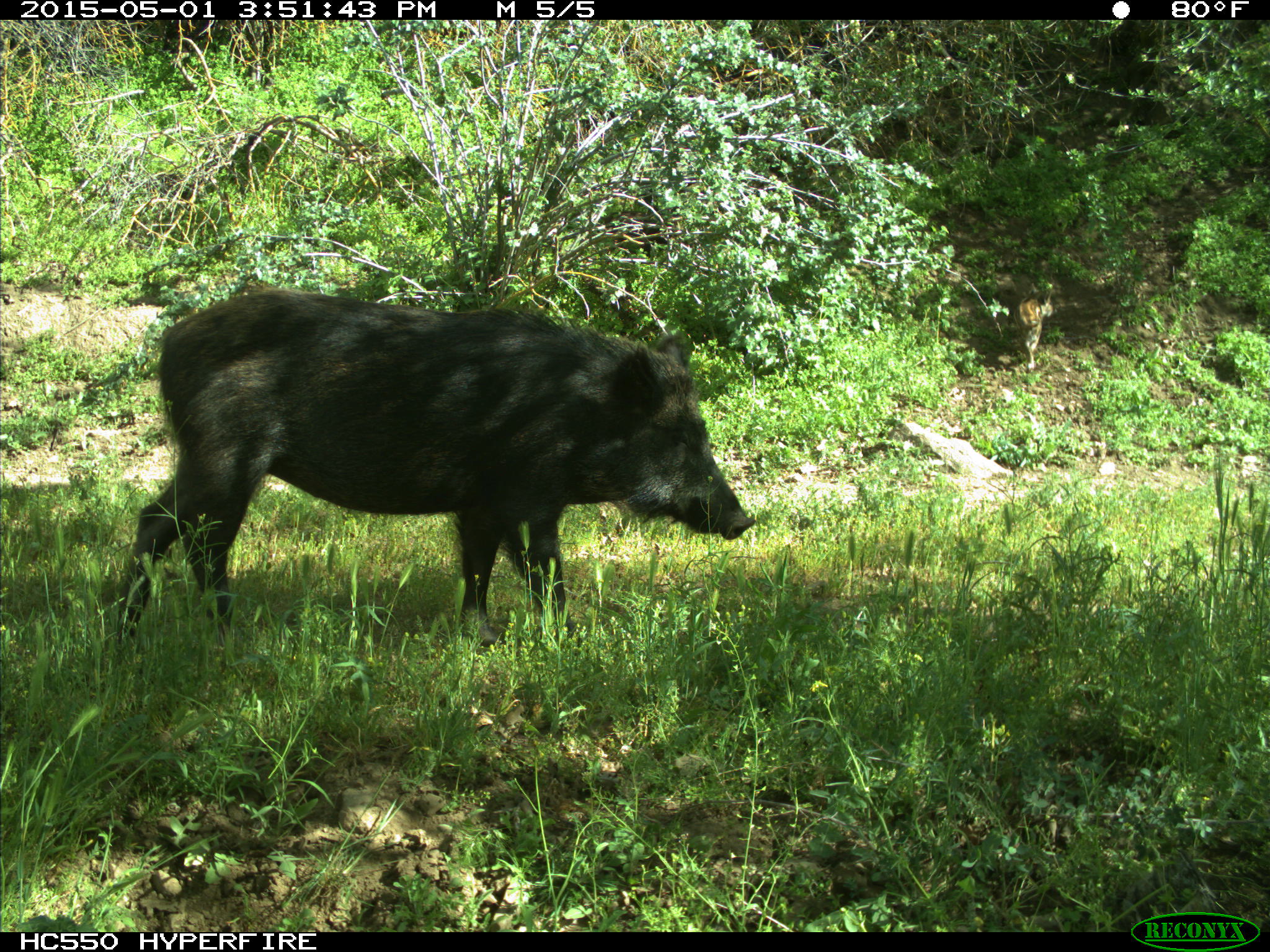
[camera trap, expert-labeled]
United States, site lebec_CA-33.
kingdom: Animalia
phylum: Chordata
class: Mammalia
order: Artiodactyla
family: Suidae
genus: Sus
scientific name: Sus scrofa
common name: wild boar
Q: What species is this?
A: Sus scrofa (wild boar).